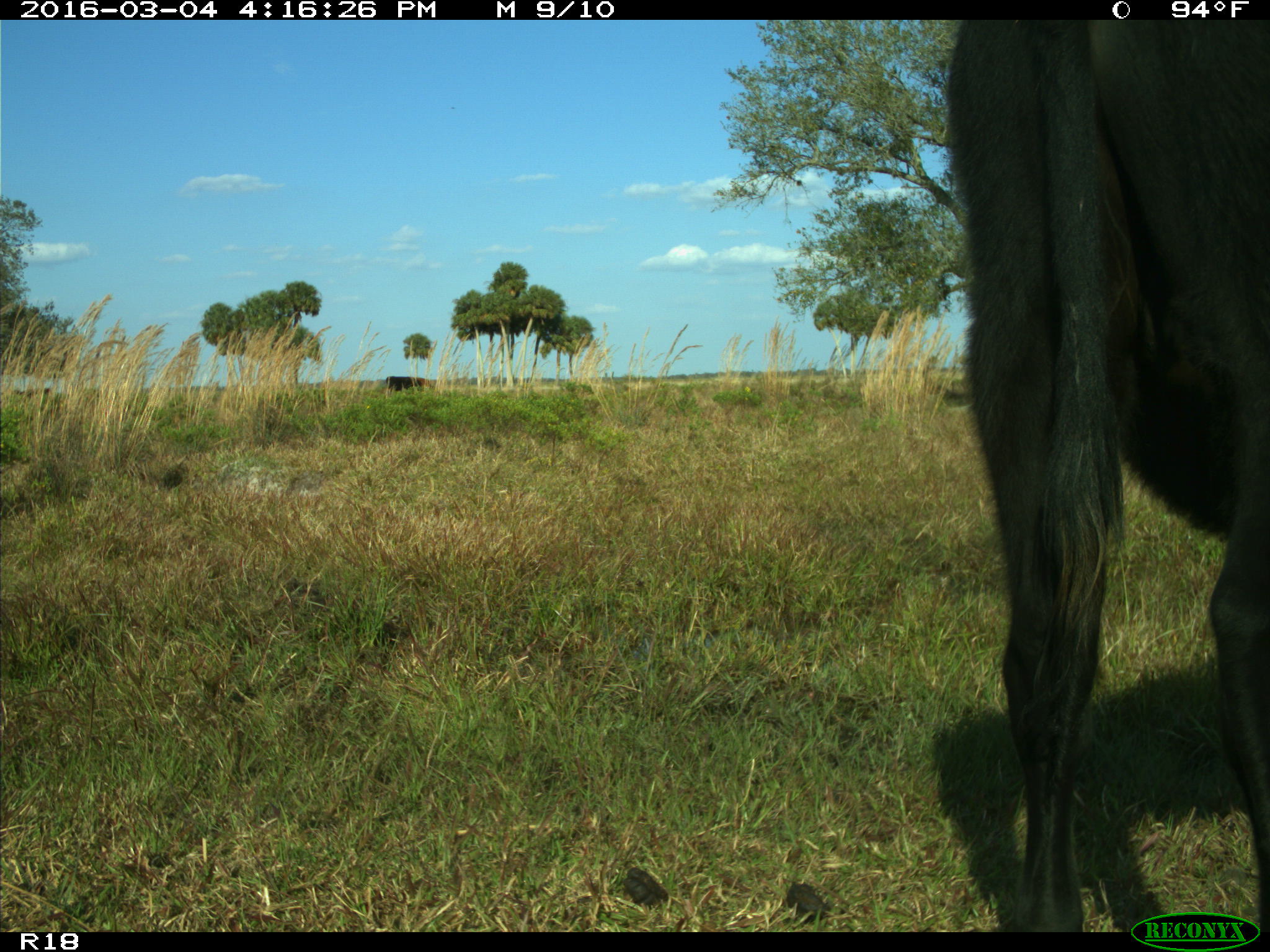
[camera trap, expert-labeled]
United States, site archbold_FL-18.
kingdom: Animalia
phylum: Chordata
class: Mammalia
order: Artiodactyla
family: Bovidae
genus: Bos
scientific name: Bos taurus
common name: domestic cow